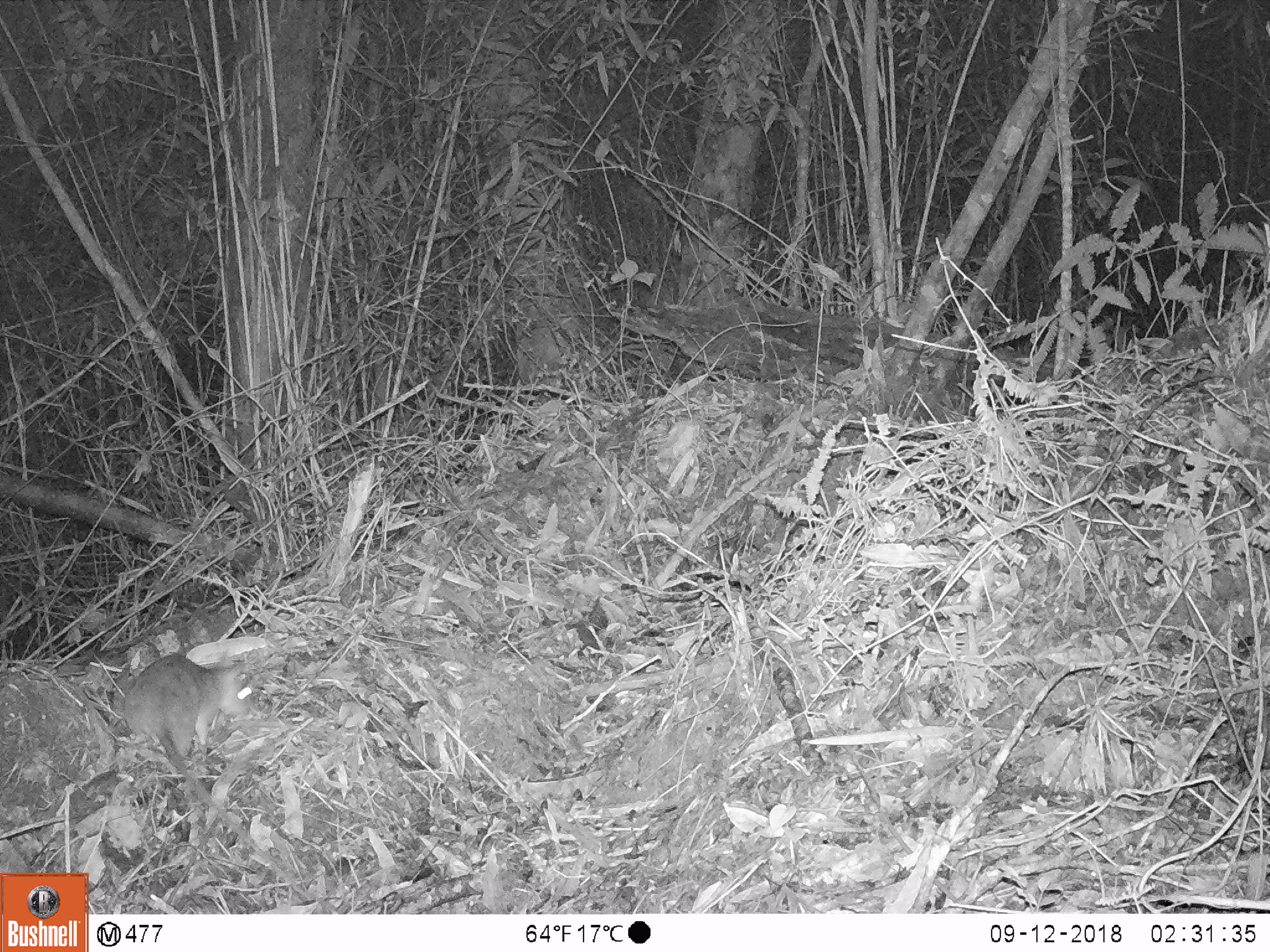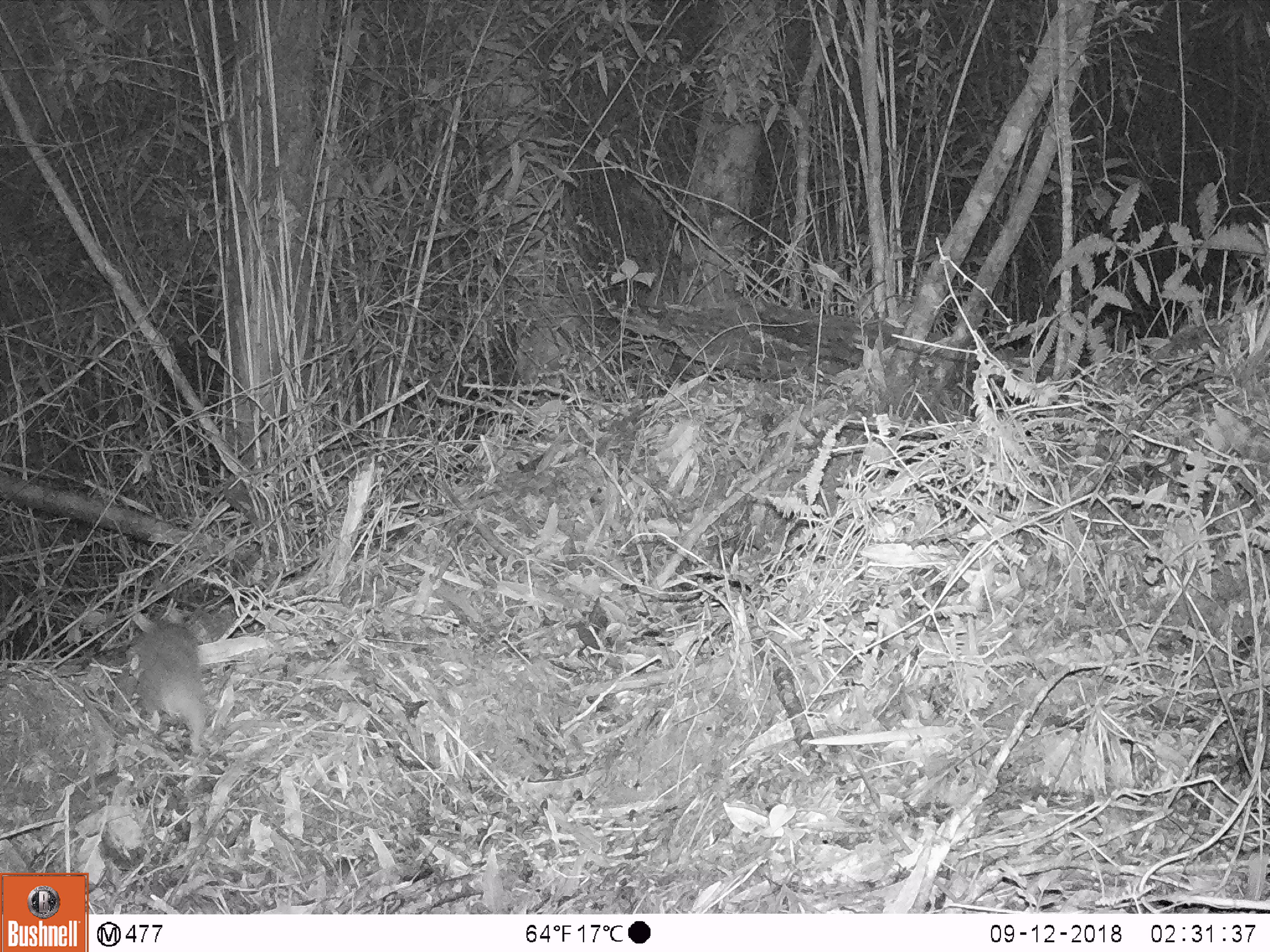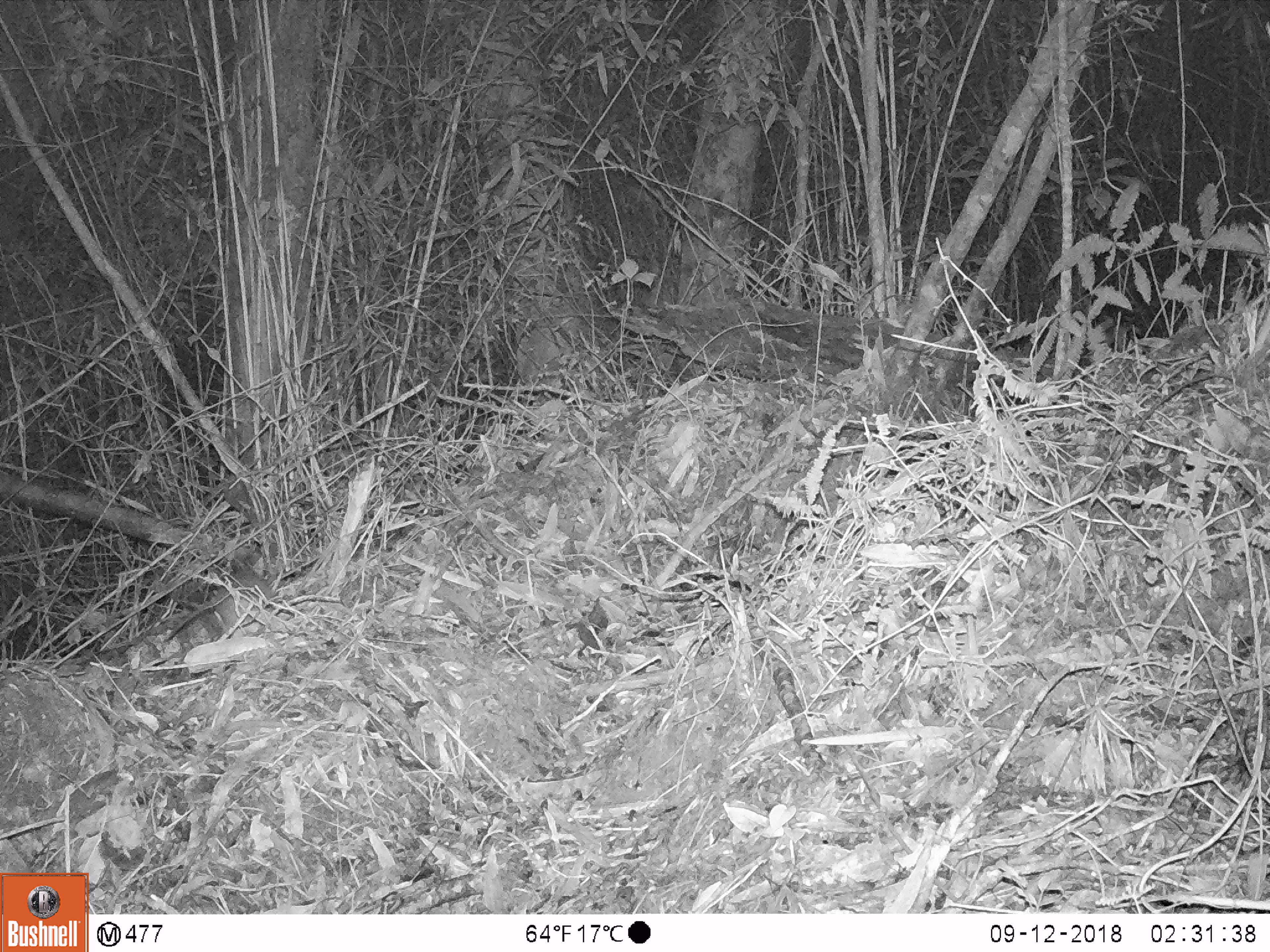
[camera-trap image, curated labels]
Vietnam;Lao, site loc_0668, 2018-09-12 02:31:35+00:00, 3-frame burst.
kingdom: Animalia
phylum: Chordata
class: Mammalia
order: Rodentia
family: Muridae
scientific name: Muridae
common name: old-world mice and rats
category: unidentified murid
Unidentified murid (old-world mice and rats) (Muridae). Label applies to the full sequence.